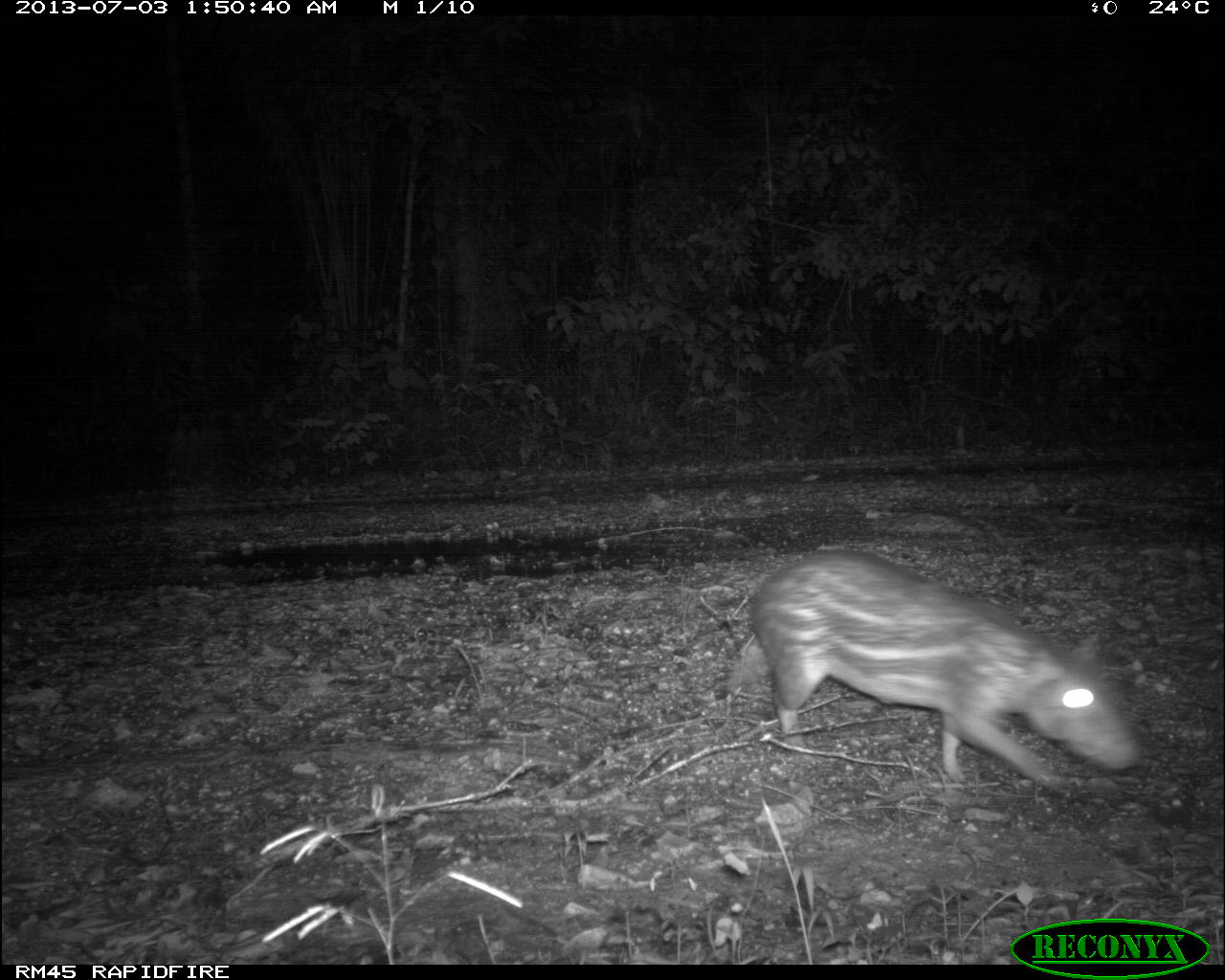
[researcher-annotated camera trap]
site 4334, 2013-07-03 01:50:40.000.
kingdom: Animalia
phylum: Chordata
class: Mammalia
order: Rodentia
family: Cuniculidae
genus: Cuniculus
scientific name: Cuniculus paca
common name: lowland paca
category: agouti paca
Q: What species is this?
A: Agouti paca (lowland paca) (Cuniculus paca).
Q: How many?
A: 1.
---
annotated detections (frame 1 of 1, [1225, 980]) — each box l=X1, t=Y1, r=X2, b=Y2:
agouti paca: l=706, t=540, r=1144, b=793